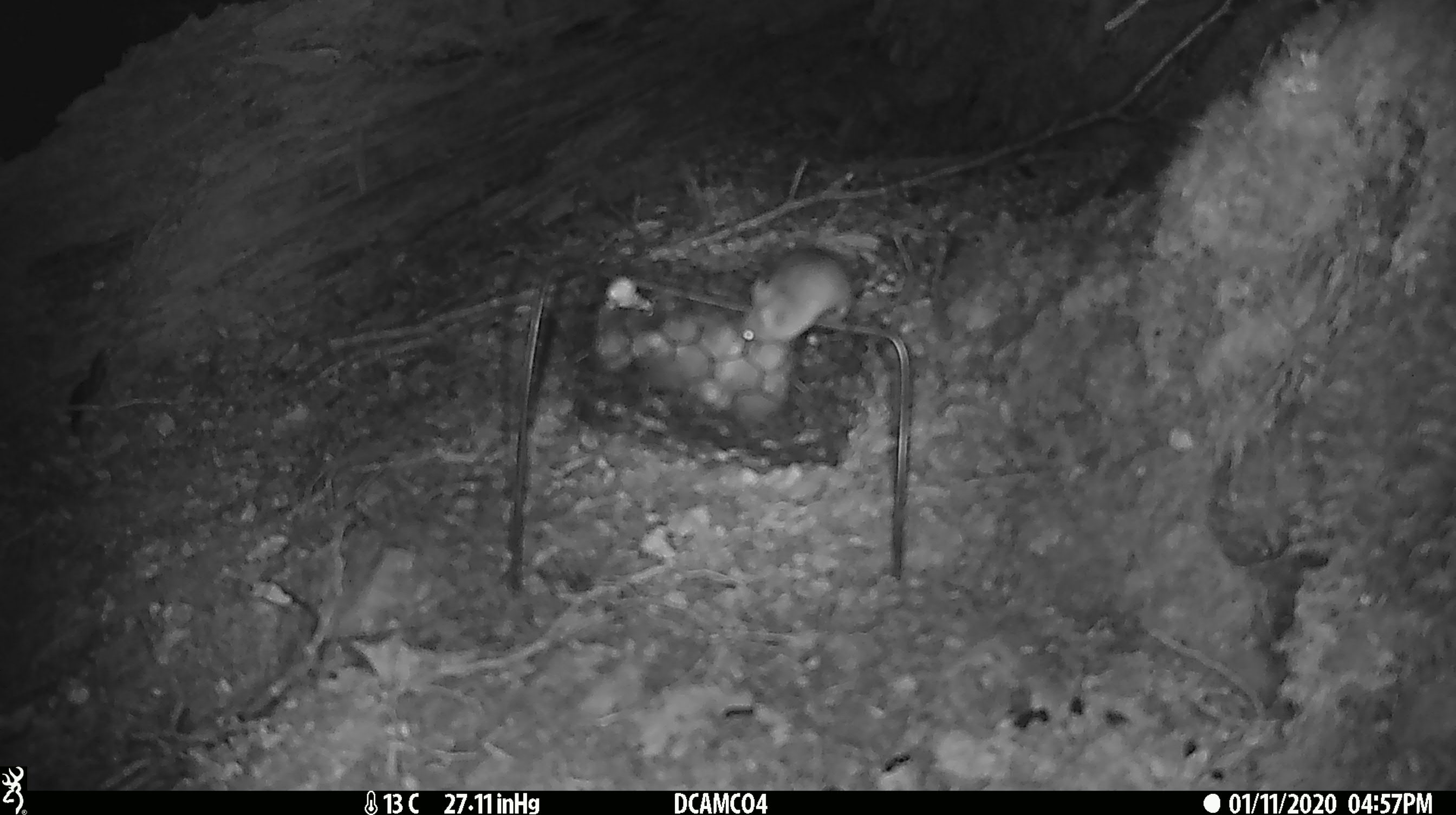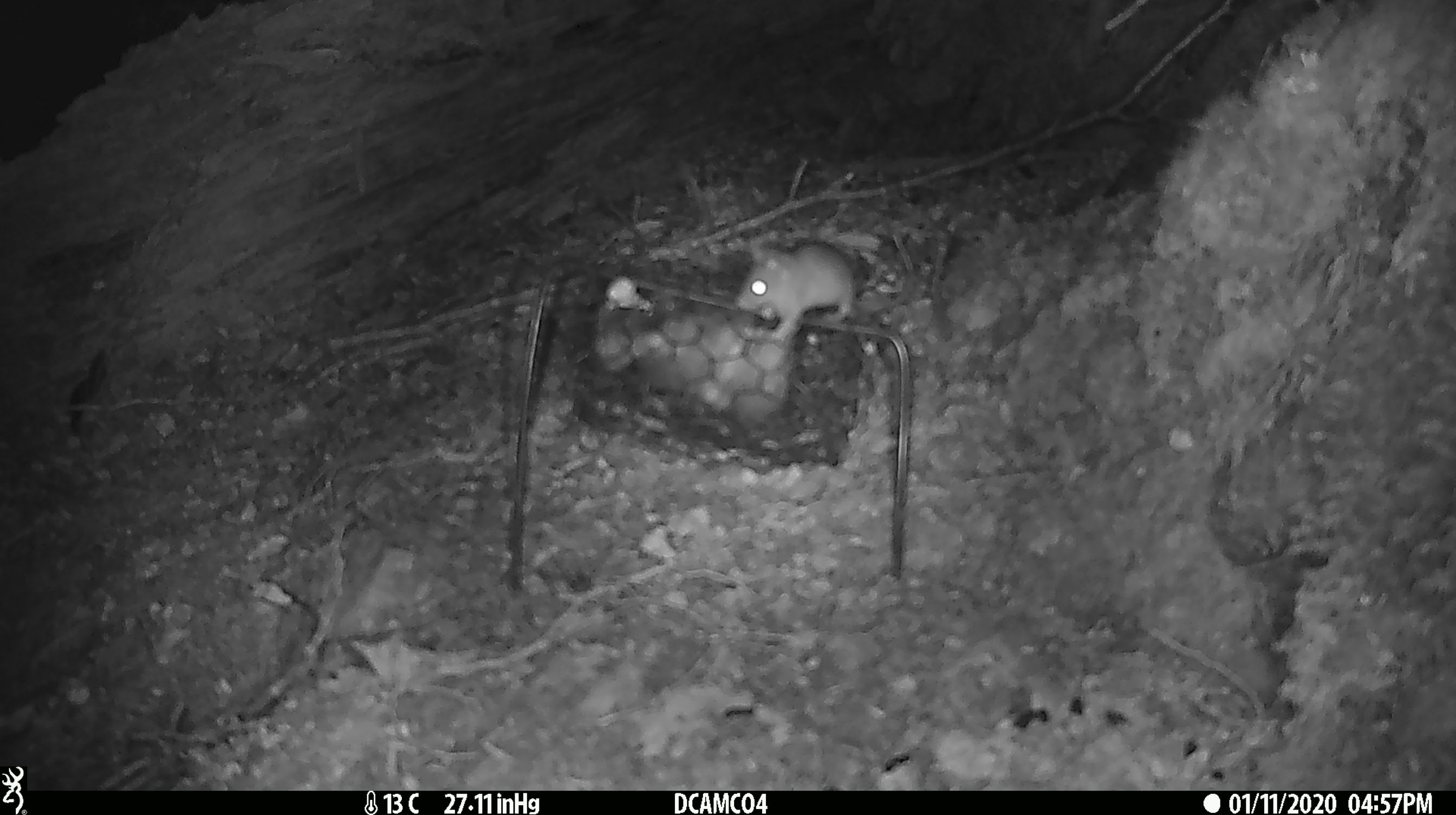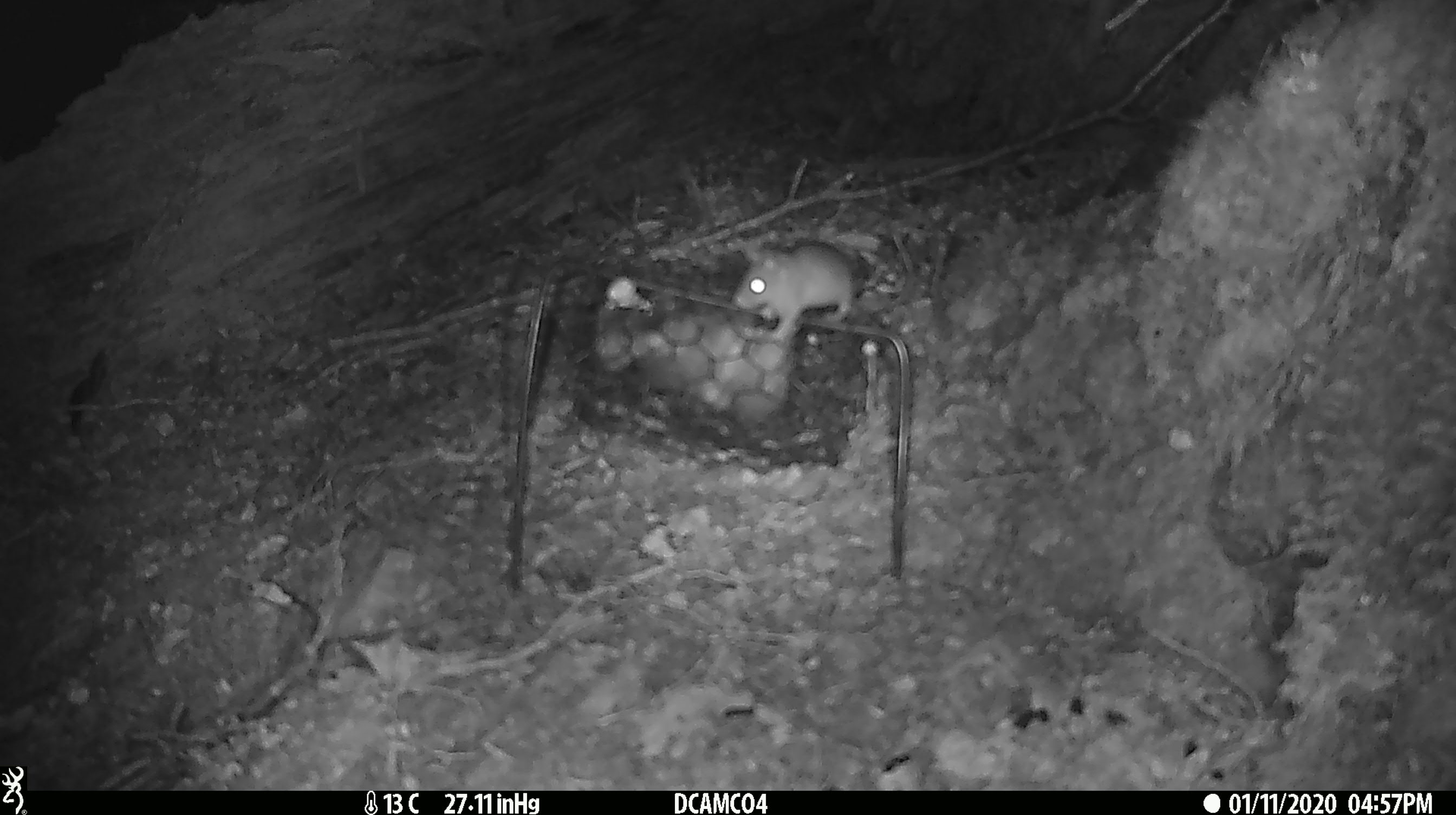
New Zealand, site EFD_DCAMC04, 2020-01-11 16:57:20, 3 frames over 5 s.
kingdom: Animalia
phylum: Chordata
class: Mammalia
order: Rodentia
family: Muridae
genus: Mus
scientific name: Mus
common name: mouse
Mouse (Mus).